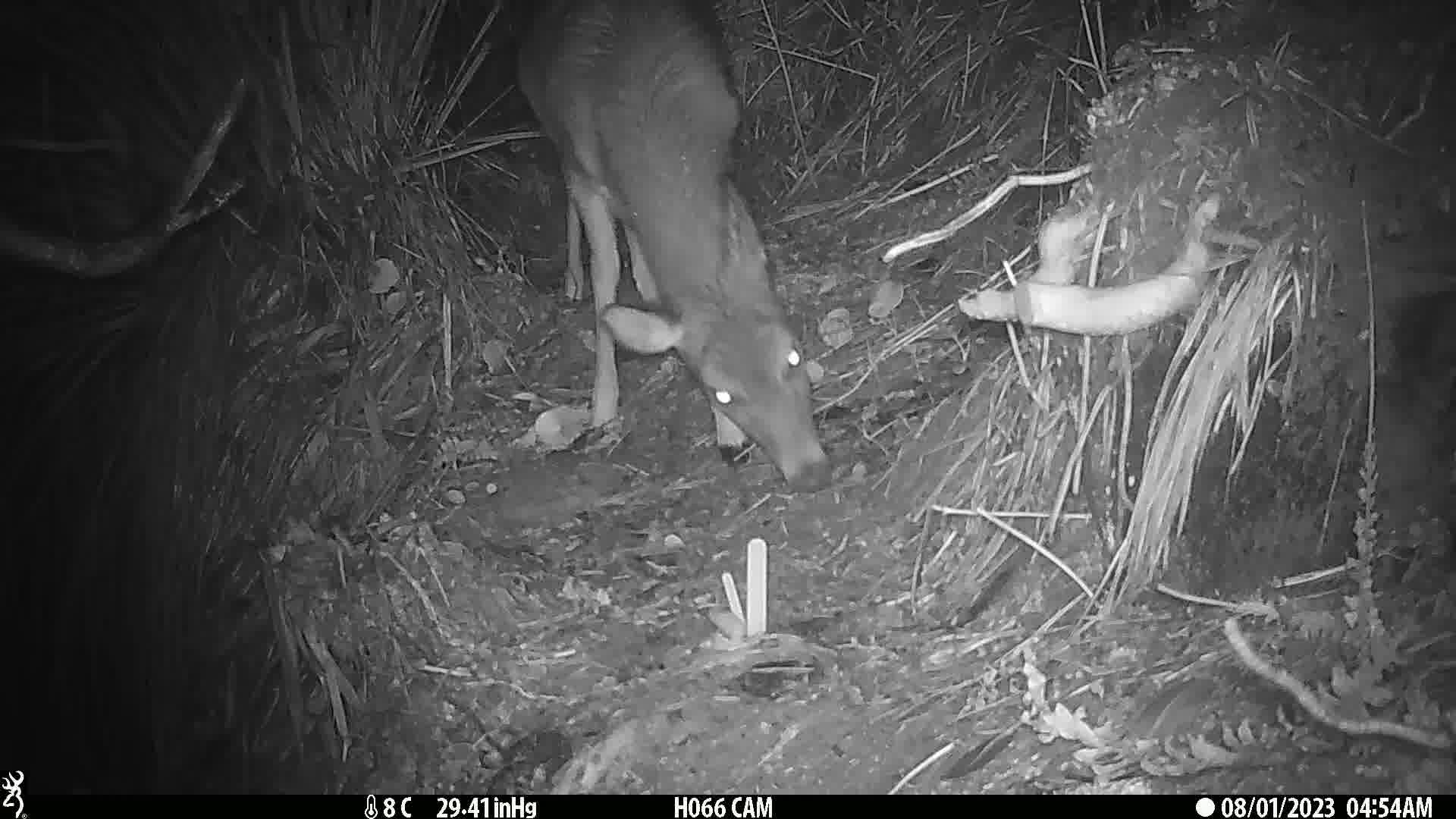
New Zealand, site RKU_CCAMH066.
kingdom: Animalia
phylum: Chordata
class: Mammalia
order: Artiodactyla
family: Cervidae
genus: Odocoileus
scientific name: Odocoileus virginianus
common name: white-tailed deer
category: white tailed deer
White tailed deer (white-tailed deer) (Odocoileus virginianus).